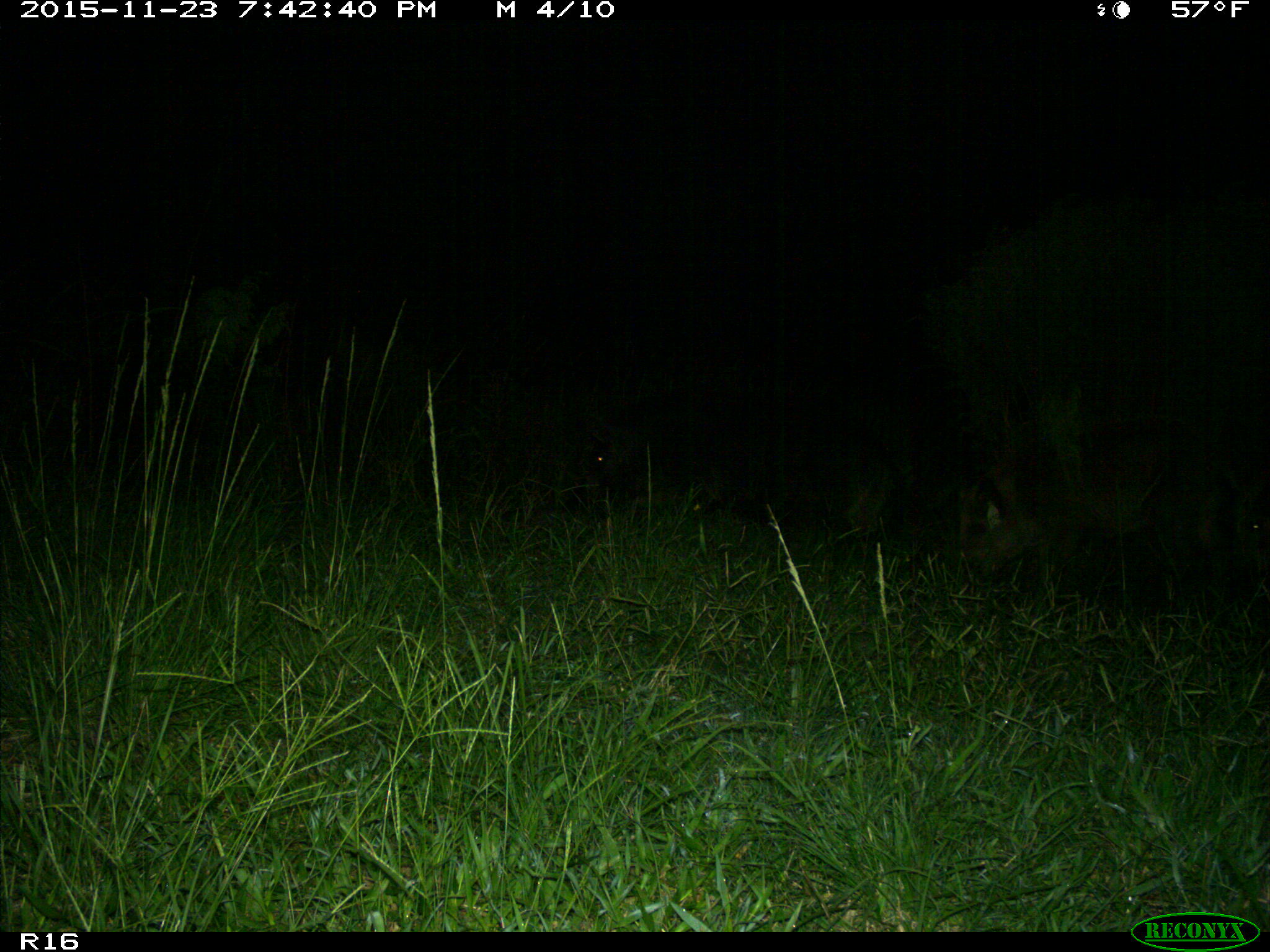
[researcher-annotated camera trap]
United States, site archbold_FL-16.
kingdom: Animalia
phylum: Chordata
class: Mammalia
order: Artiodactyla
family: Suidae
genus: Sus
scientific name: Sus scrofa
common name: wild boar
Sus scrofa (wild boar).